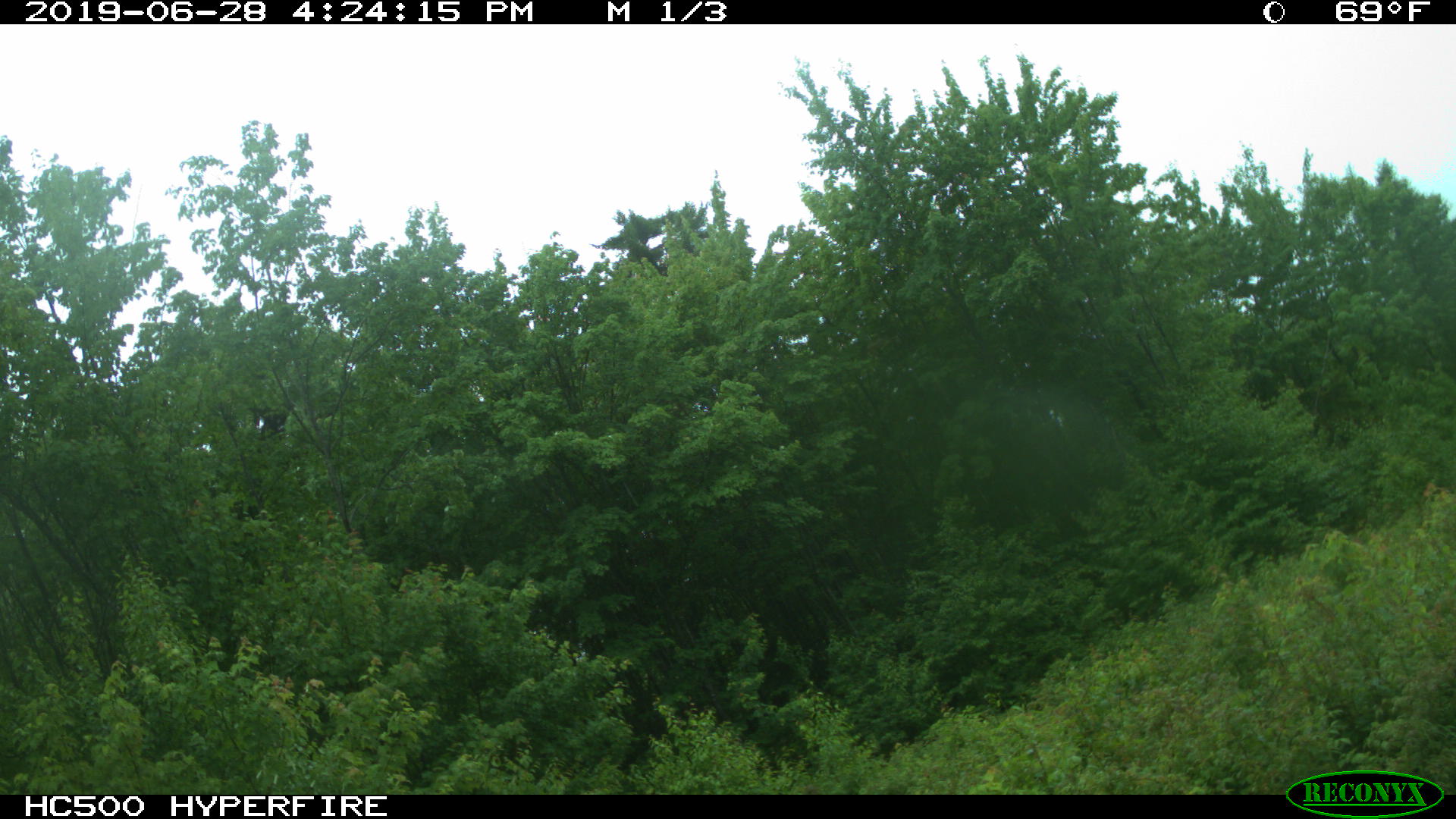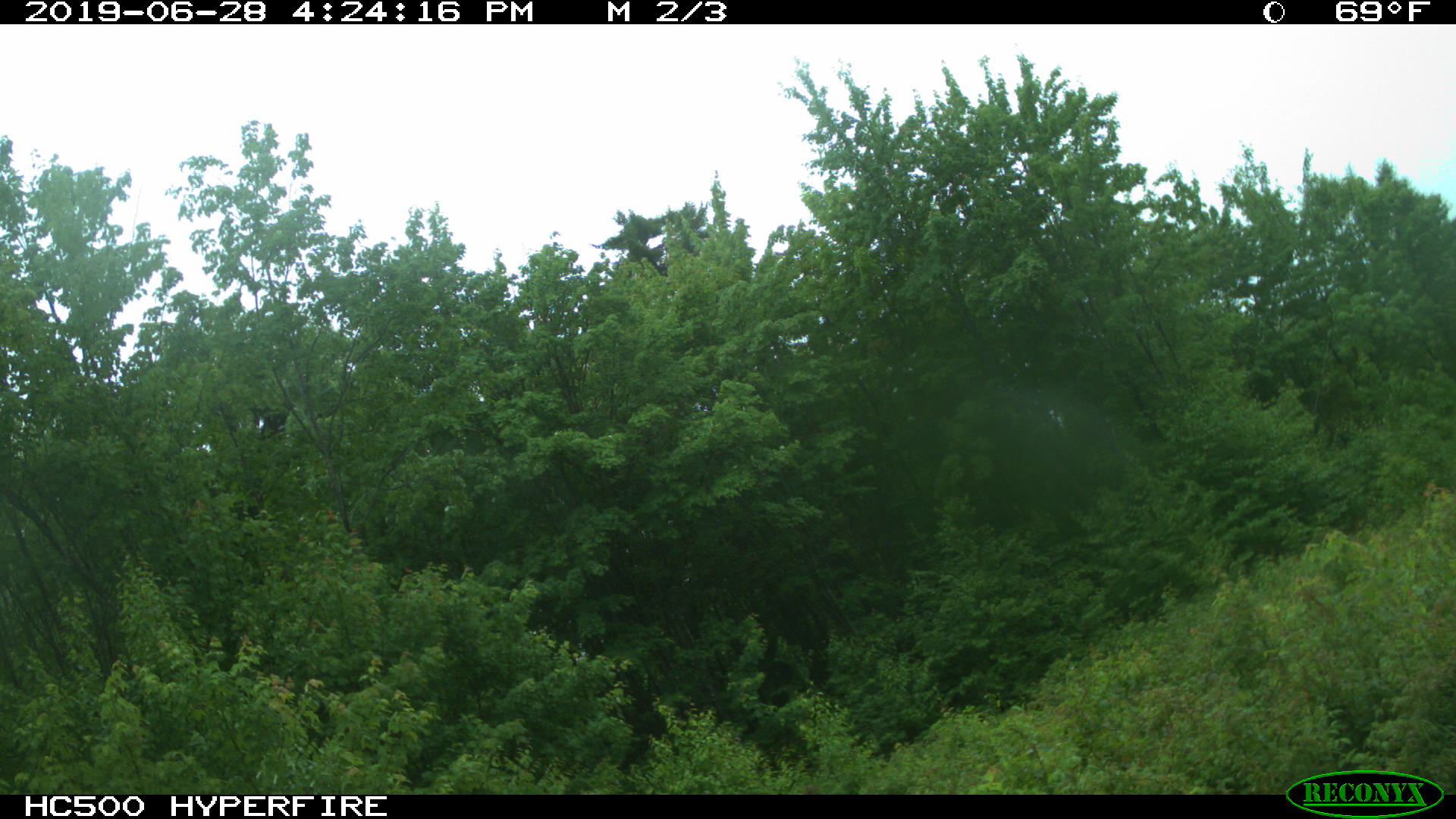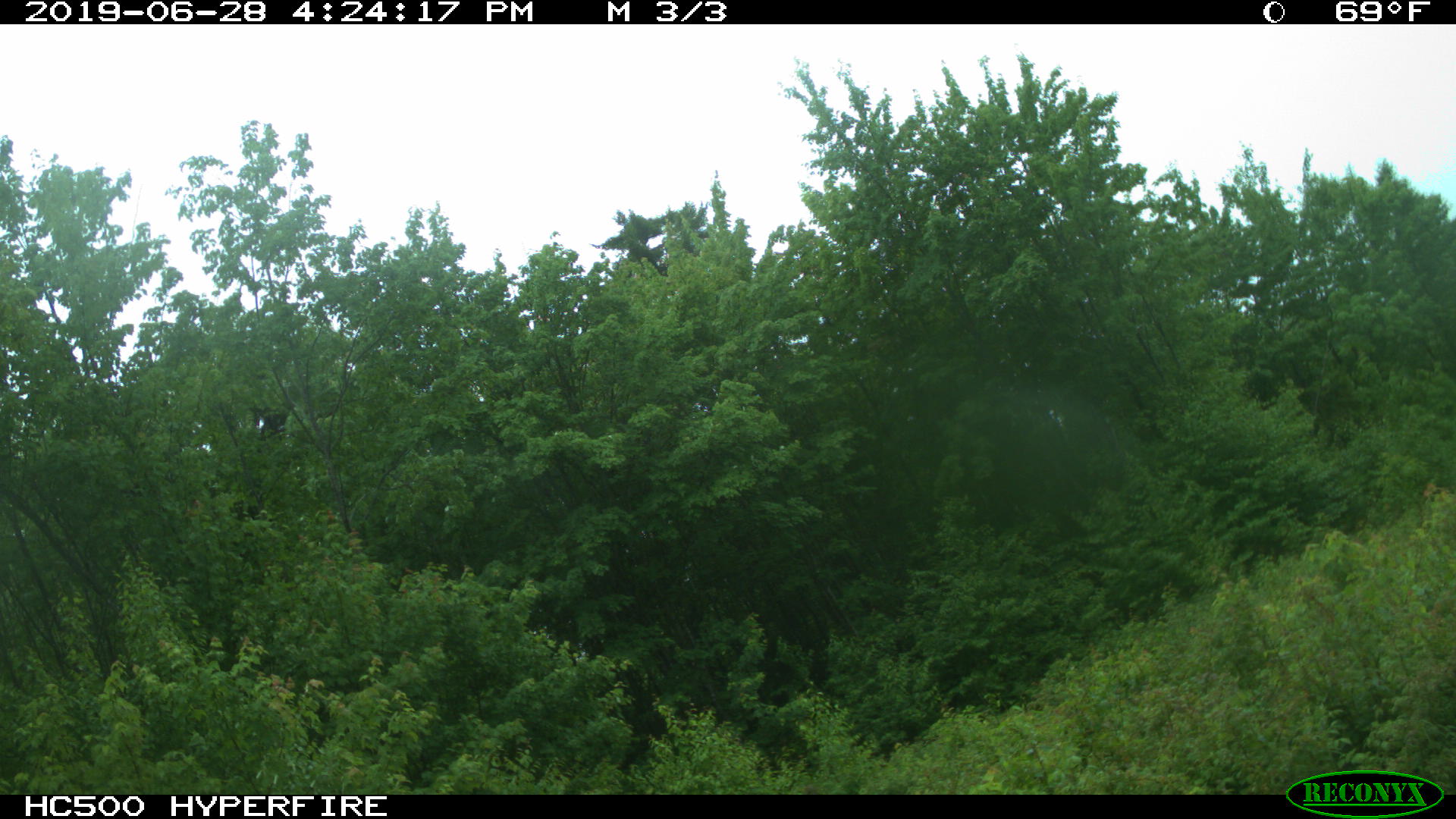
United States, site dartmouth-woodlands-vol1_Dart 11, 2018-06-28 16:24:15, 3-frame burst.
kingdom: Animalia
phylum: Chordata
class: Mammalia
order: Artiodactyla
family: Cervidae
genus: Alces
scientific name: Alces alces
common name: moose